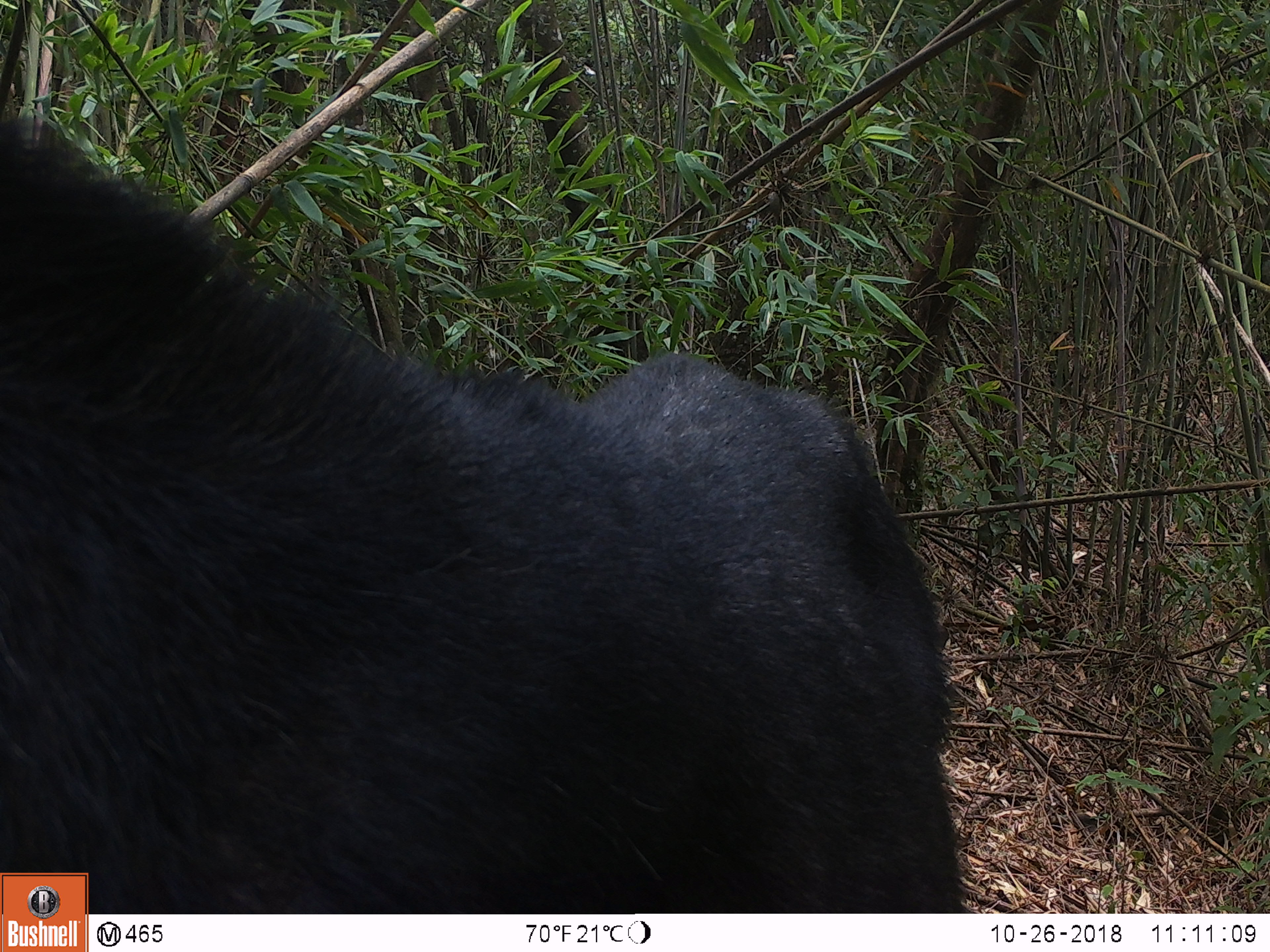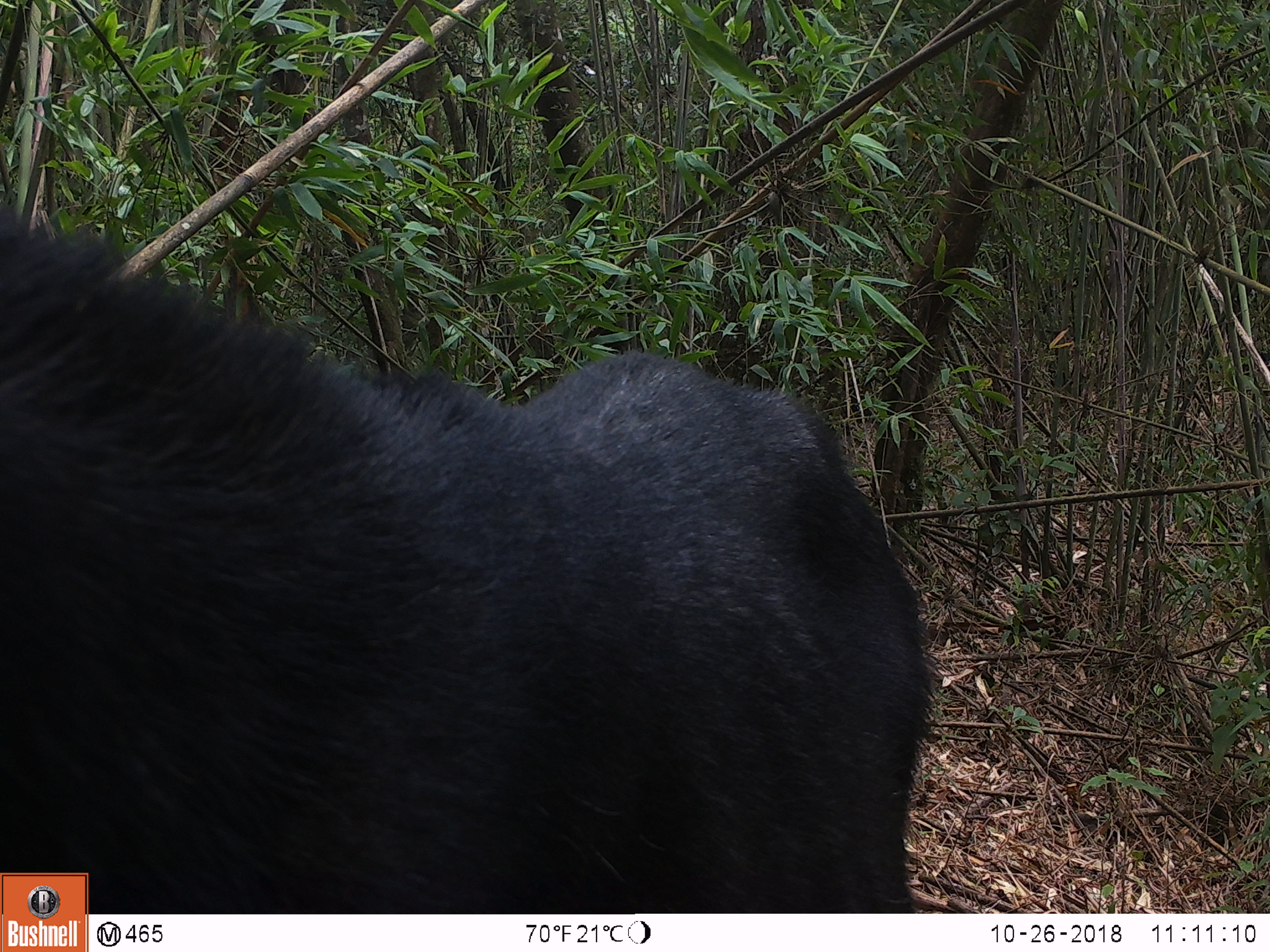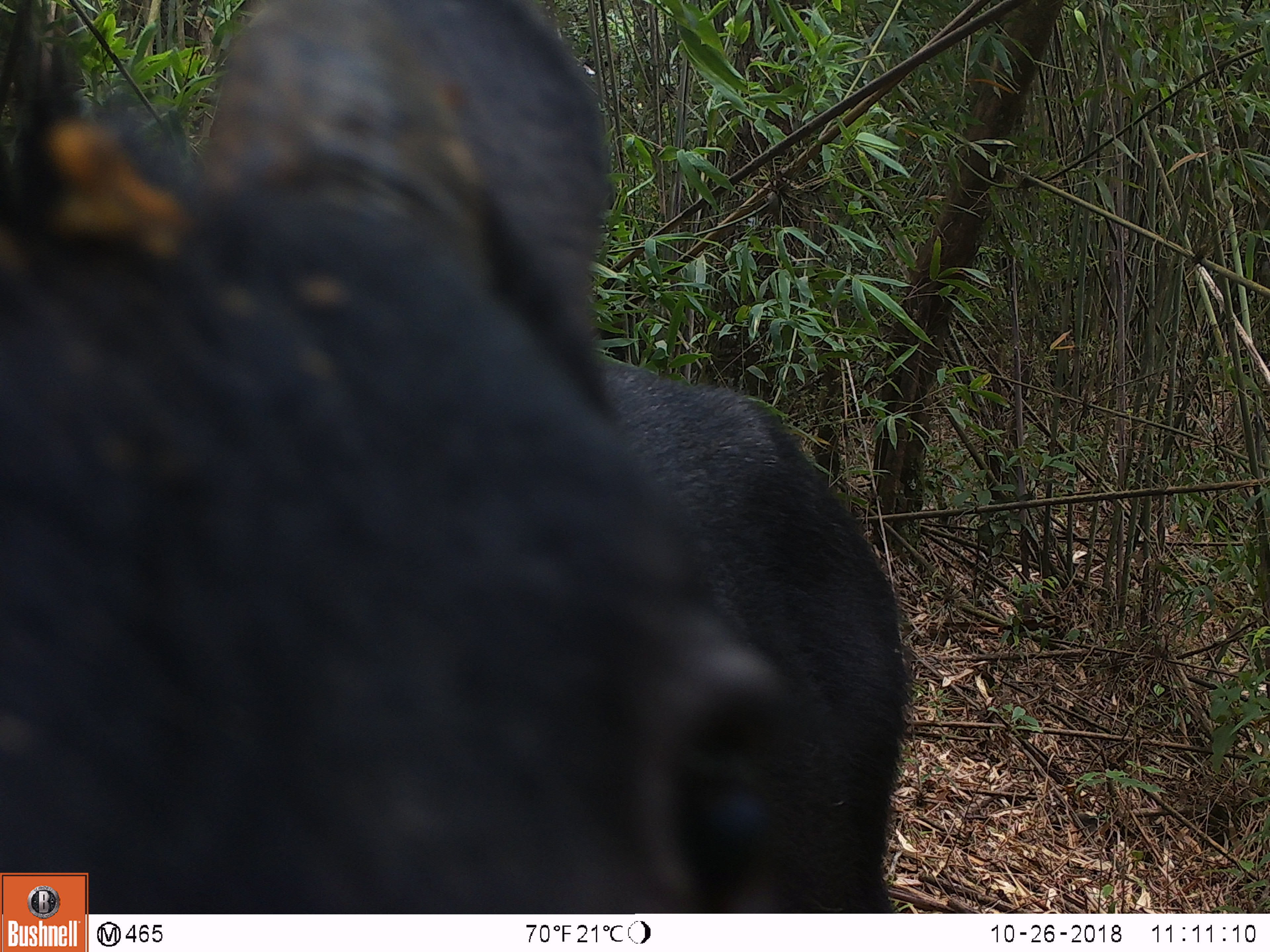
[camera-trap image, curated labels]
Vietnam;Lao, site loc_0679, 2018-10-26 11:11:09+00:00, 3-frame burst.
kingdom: Animalia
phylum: Chordata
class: Mammalia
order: Artiodactyla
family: Bovidae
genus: Capricornis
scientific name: Capricornis sumatraensis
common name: chinese serow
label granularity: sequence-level